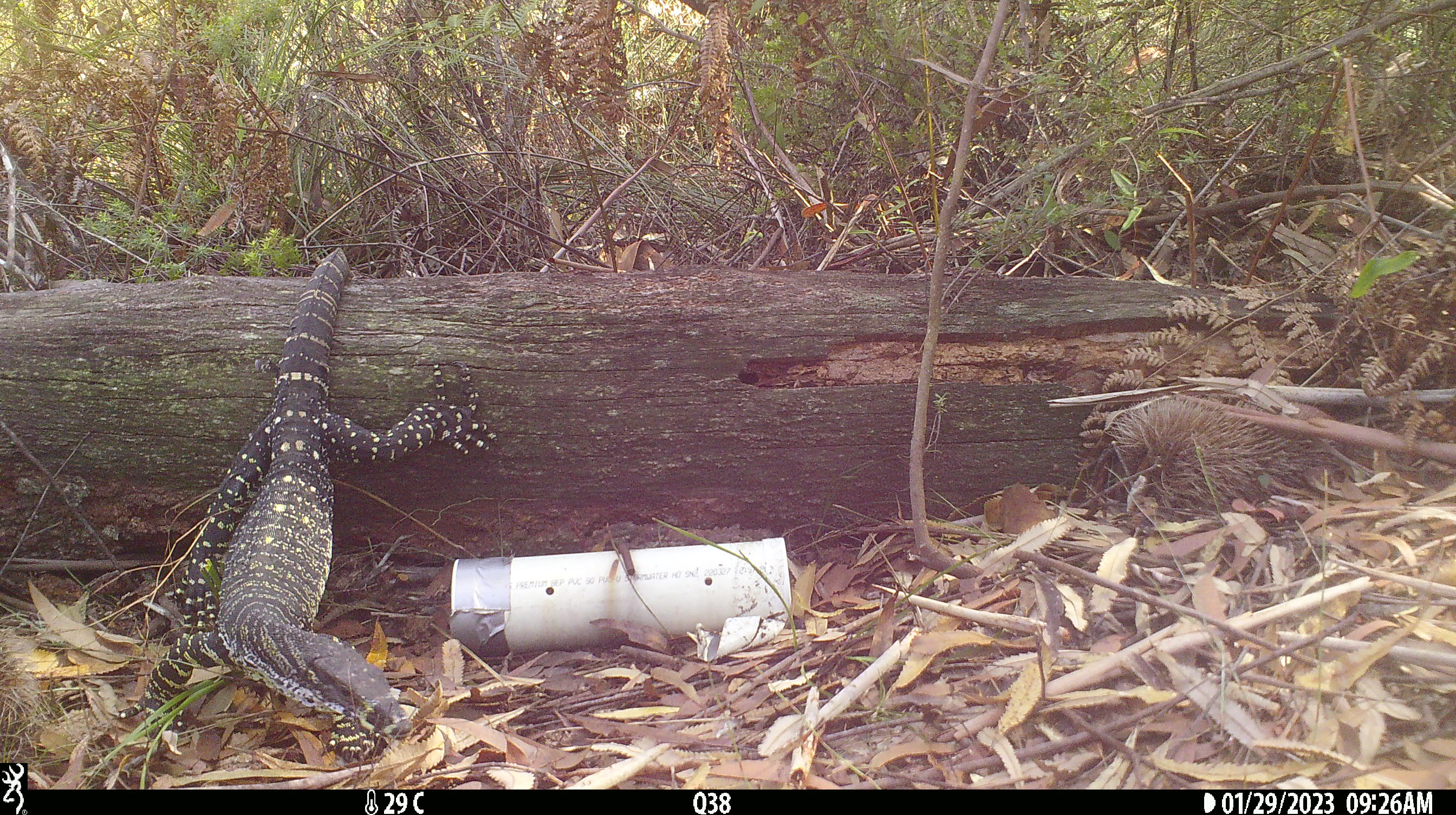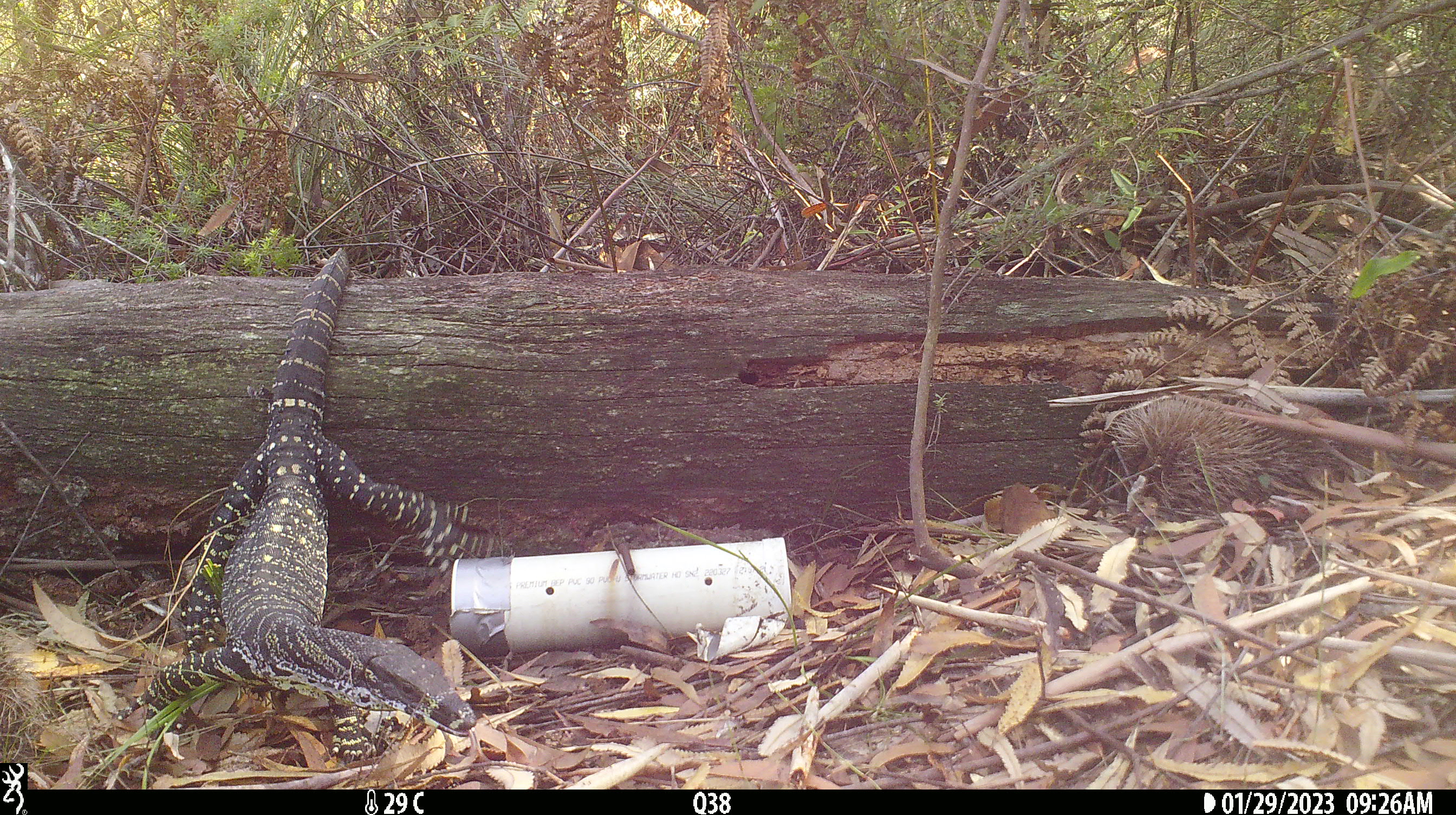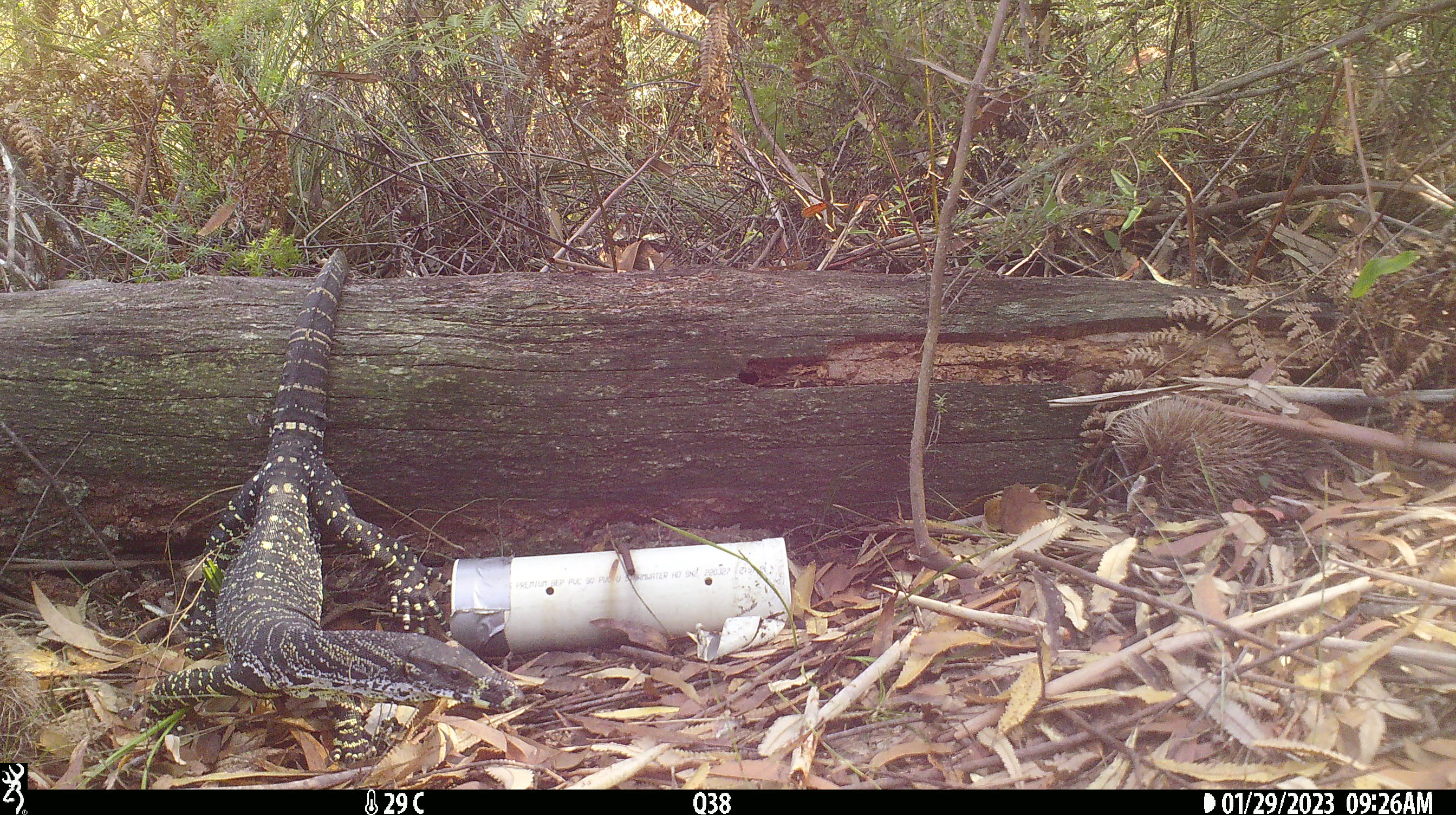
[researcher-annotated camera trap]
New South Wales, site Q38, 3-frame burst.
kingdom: Animalia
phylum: Chordata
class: Reptilia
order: Squamata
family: Varanidae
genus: Varanus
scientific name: Varanus varius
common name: lace monitor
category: goanna